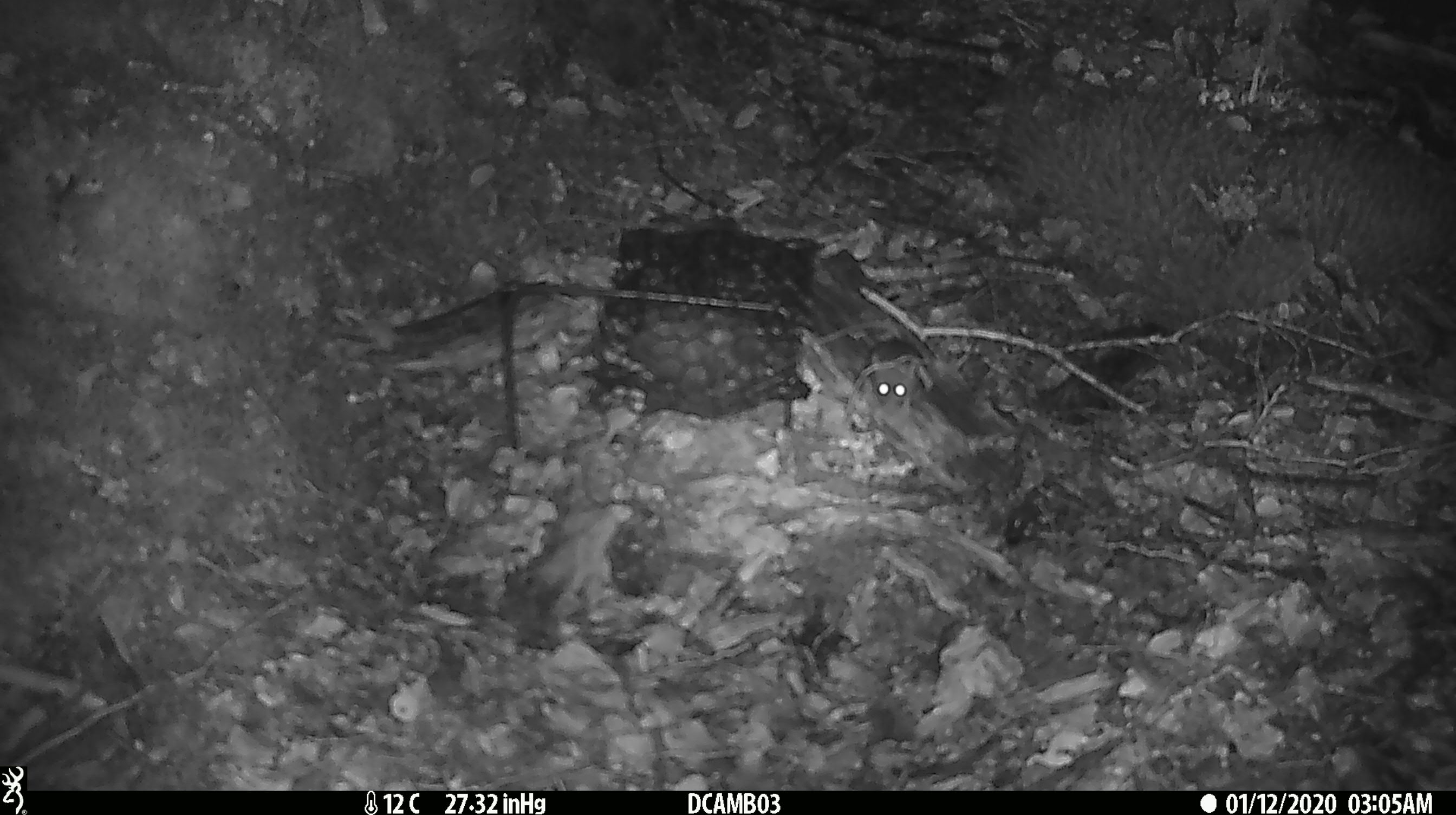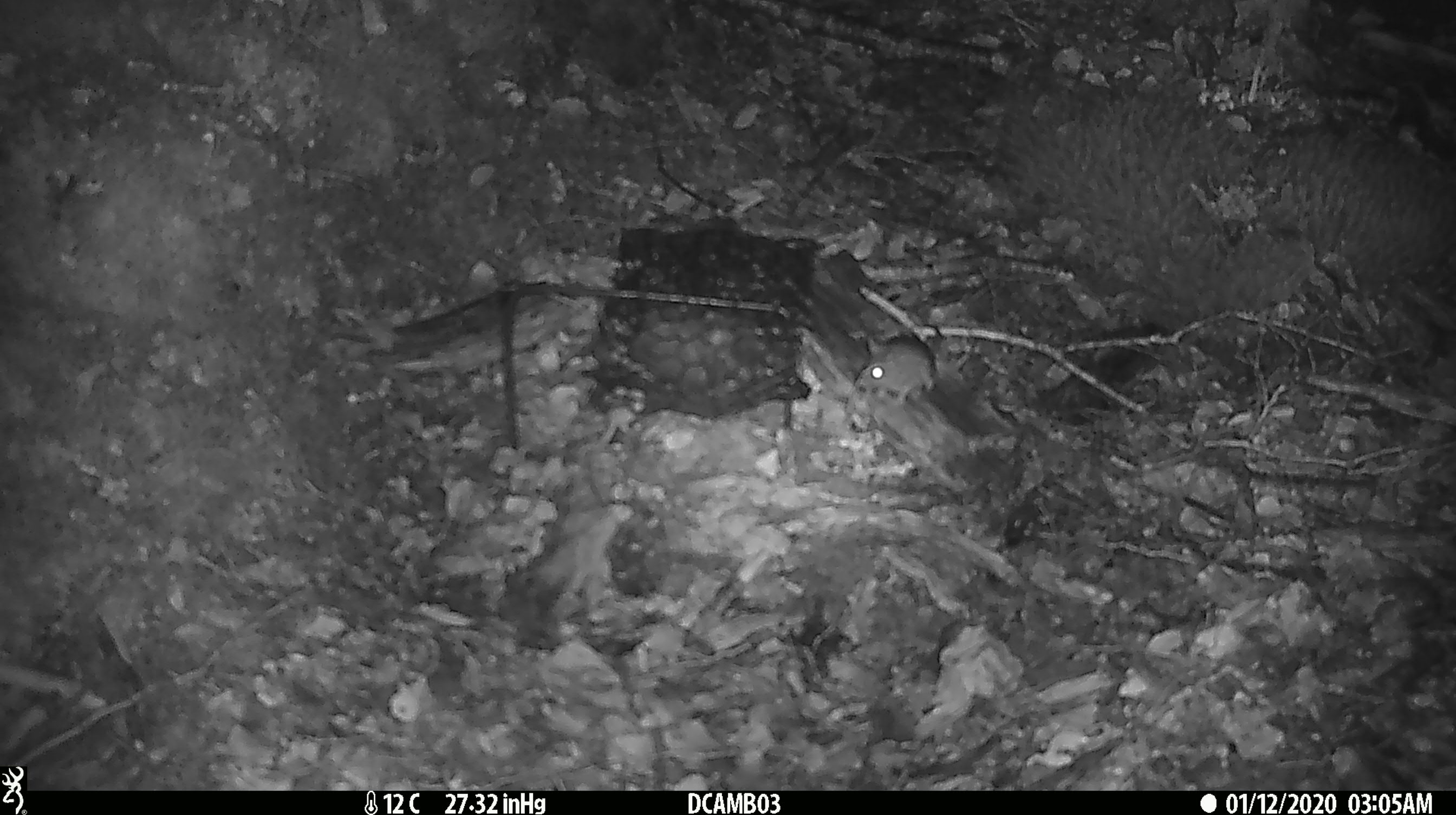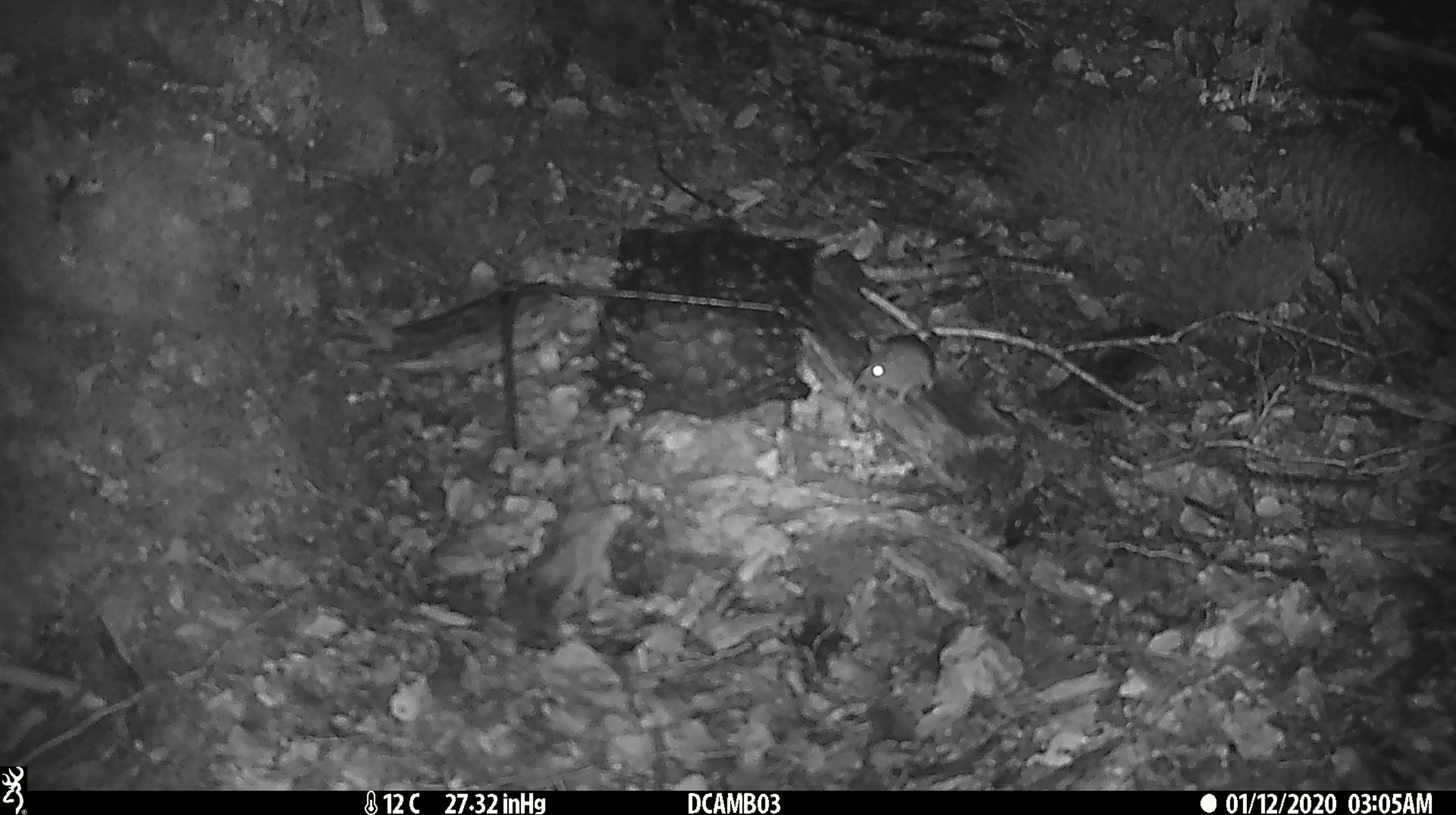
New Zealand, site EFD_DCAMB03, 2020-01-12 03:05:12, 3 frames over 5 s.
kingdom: Animalia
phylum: Chordata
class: Mammalia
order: Rodentia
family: Muridae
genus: Mus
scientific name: Mus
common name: mouse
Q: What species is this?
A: Mouse (Mus).